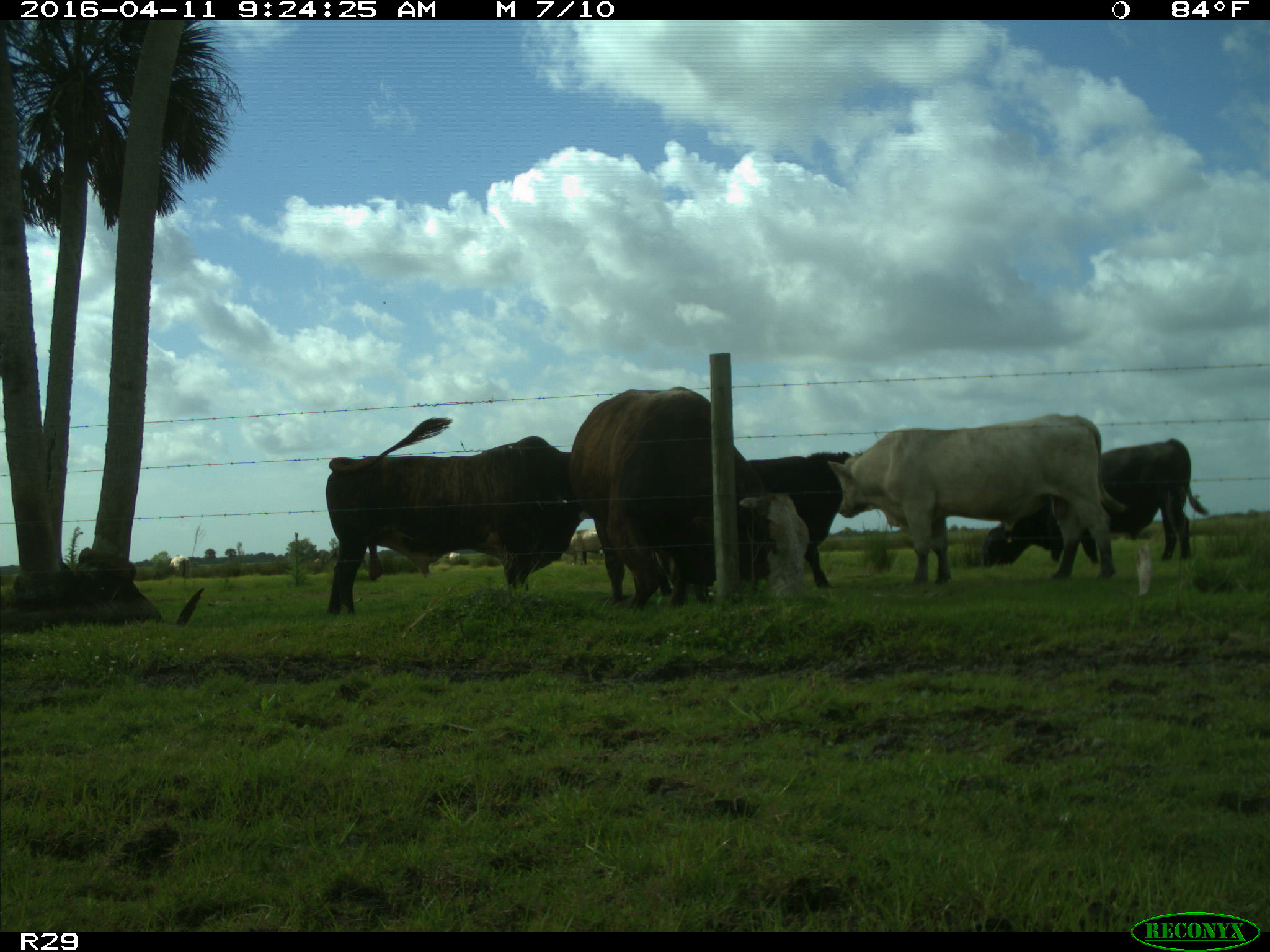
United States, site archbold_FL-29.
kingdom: Animalia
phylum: Chordata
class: Mammalia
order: Artiodactyla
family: Bovidae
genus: Bos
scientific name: Bos taurus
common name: domestic cow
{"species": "Bos taurus (domestic cow)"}